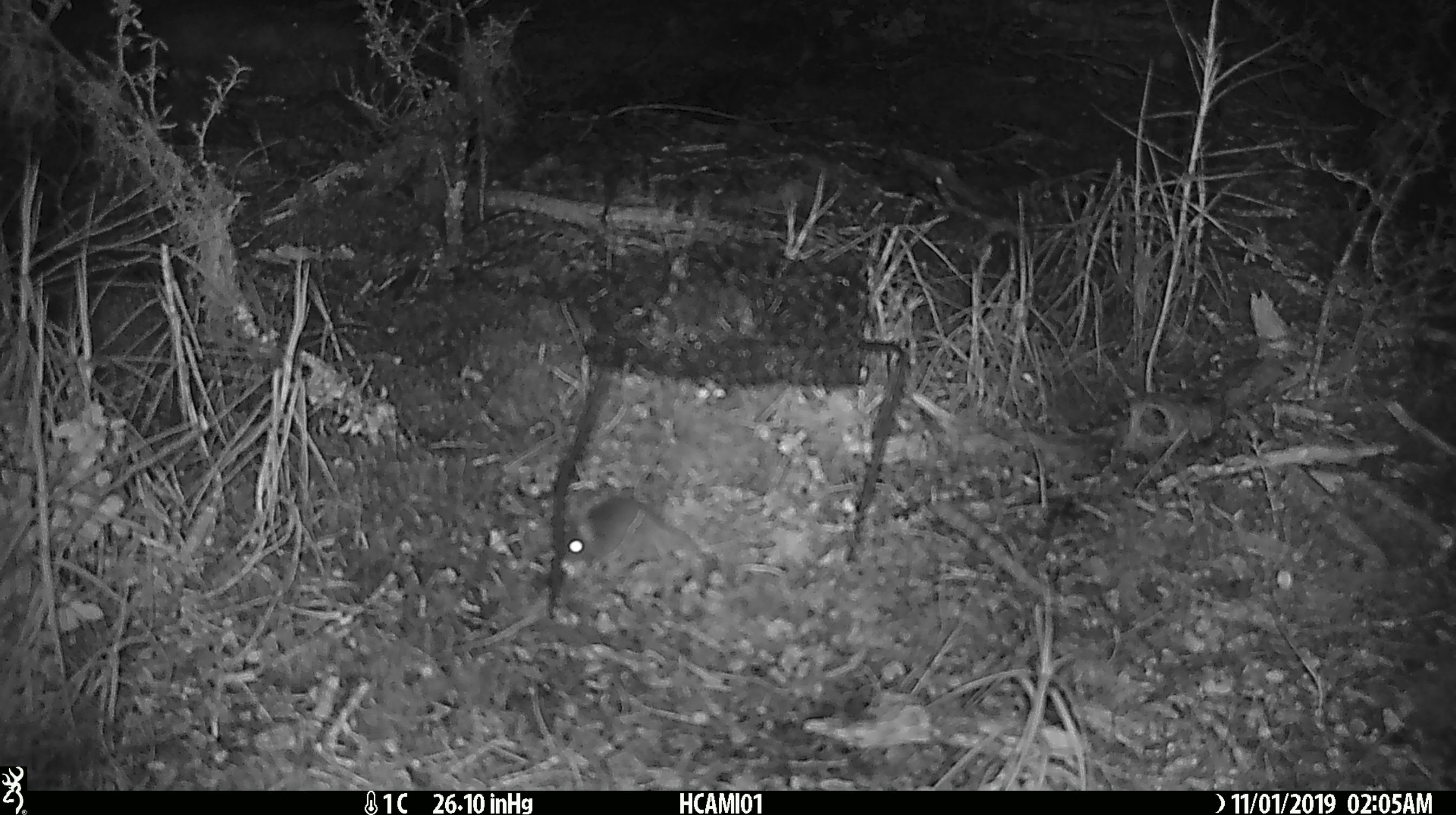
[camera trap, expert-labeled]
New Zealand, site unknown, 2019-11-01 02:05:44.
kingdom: Animalia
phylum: Chordata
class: Mammalia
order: Rodentia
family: Muridae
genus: Mus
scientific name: Mus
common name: mouse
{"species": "mouse (Mus)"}